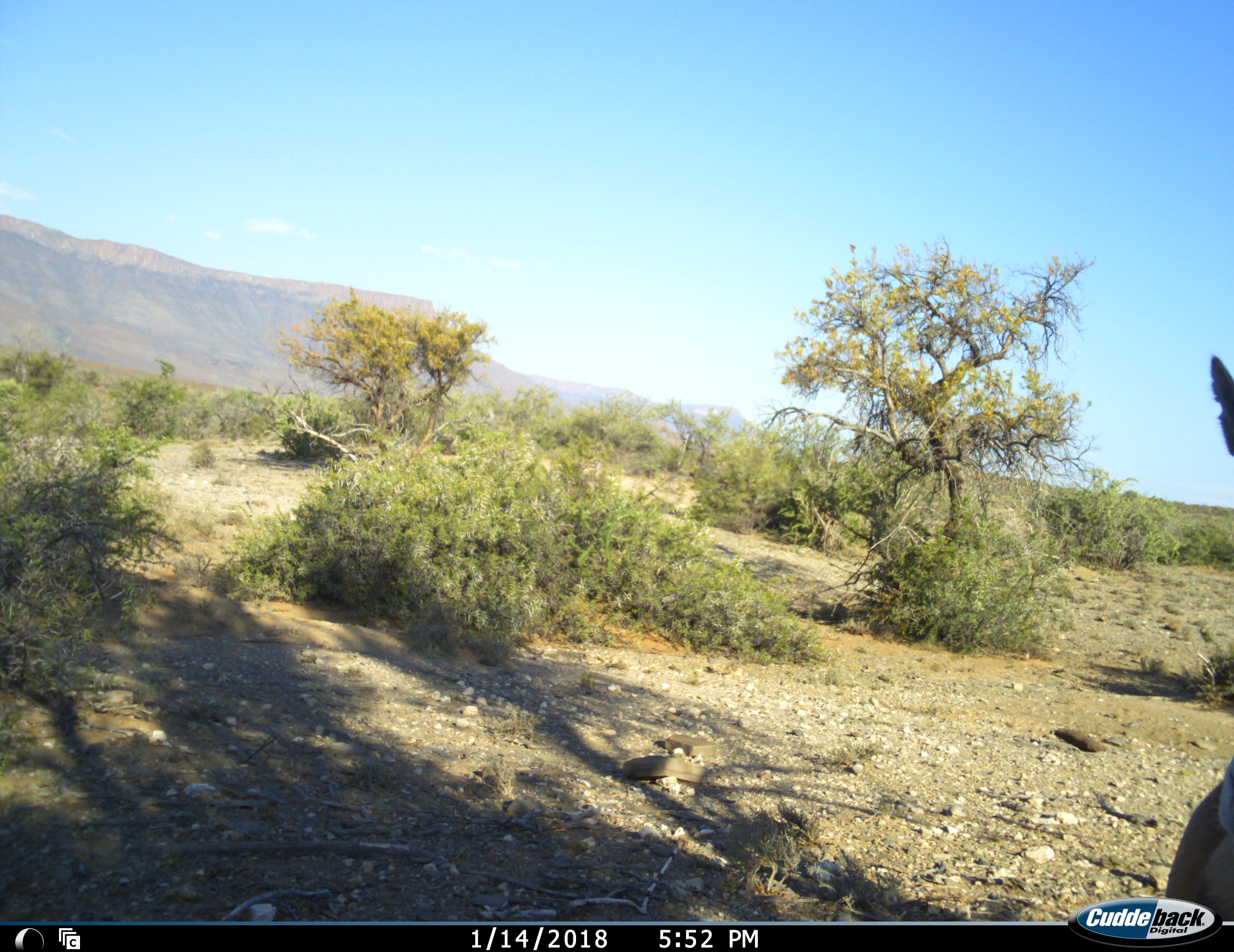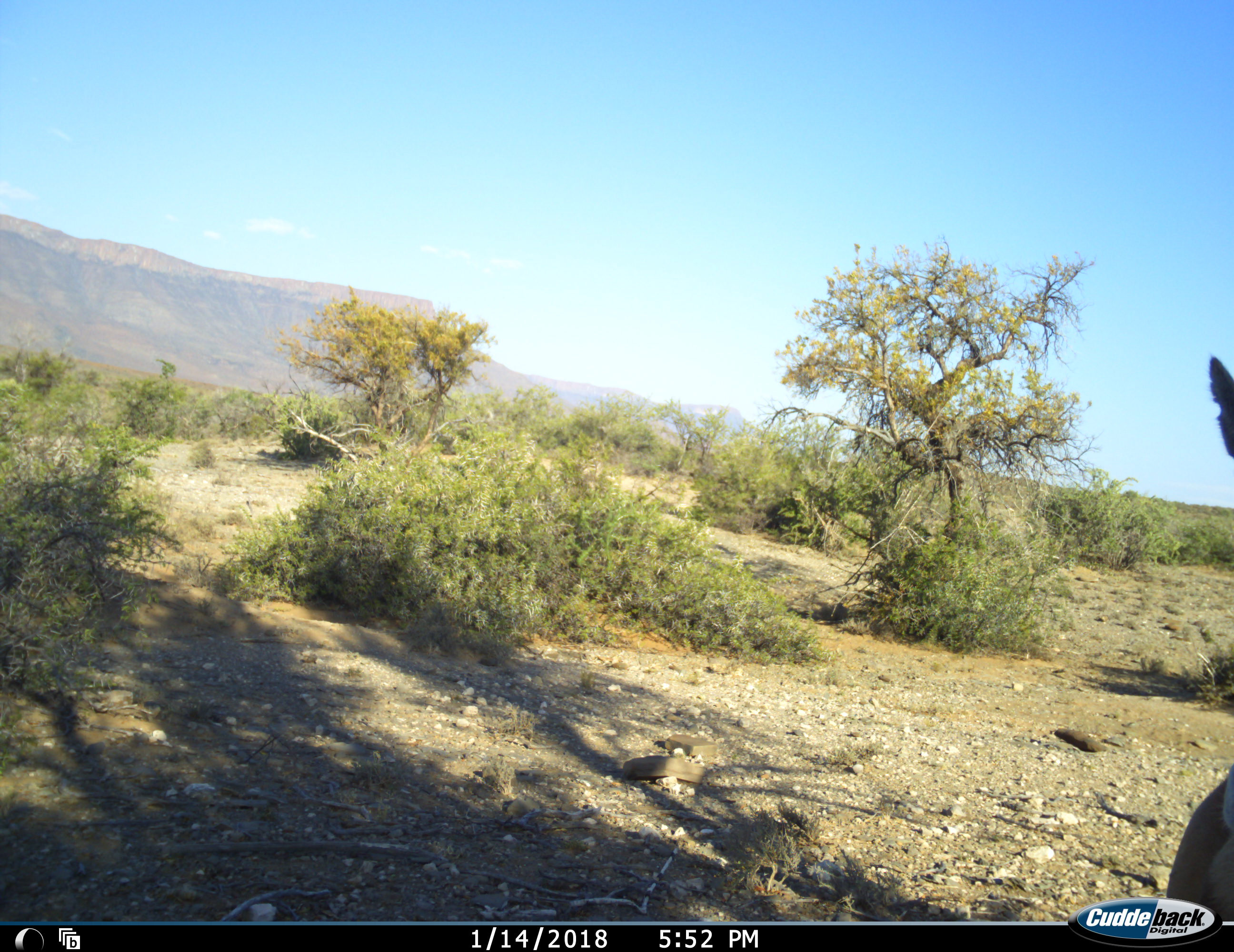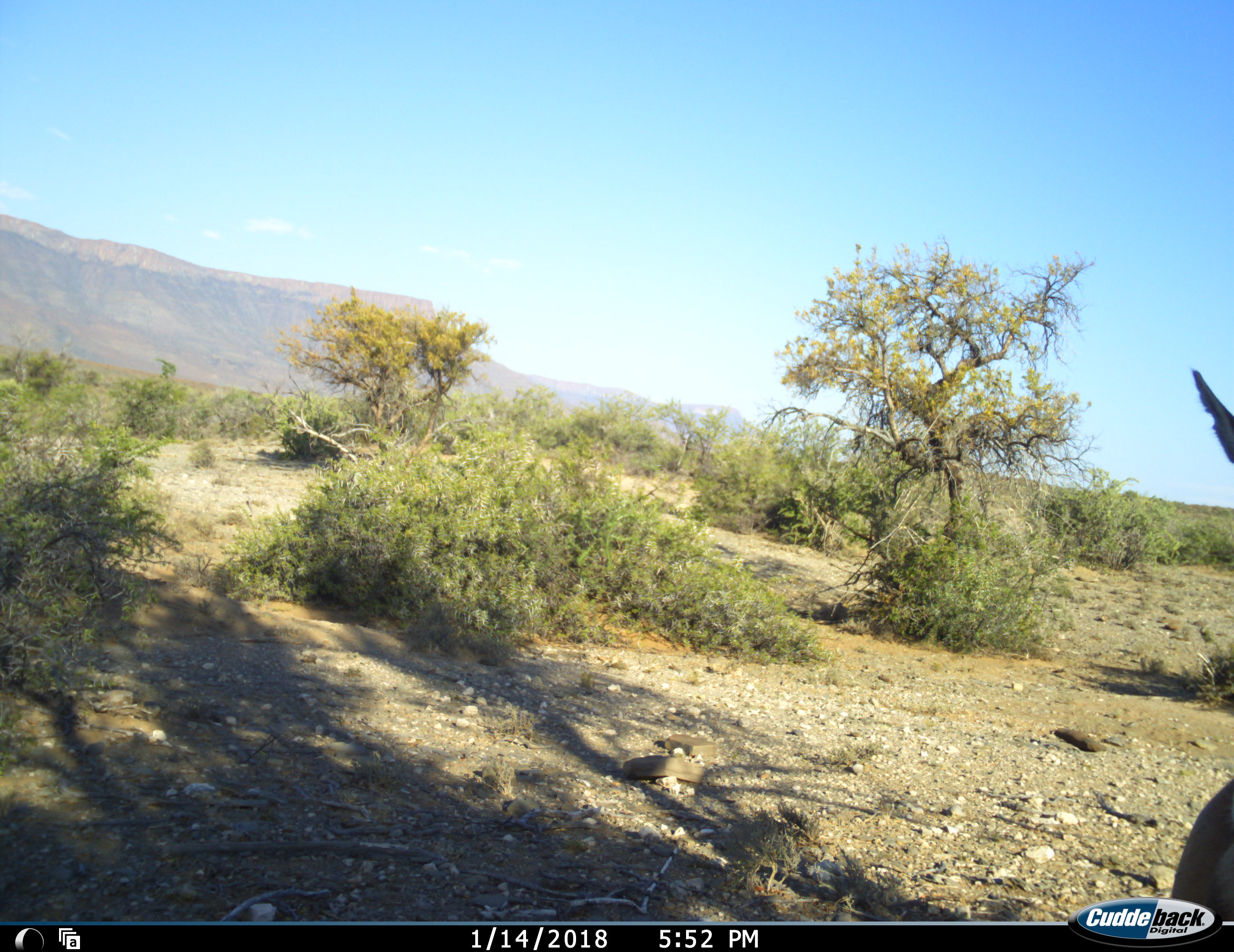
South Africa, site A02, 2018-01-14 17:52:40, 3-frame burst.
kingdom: Animalia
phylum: Chordata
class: Mammalia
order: Artiodactyla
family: Bovidae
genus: Antidorcas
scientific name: Antidorcas marsupialis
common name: springbok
Springbok (Antidorcas marsupialis), count 1. Behavior (volunteer vote fractions): standing 100%, resting 0%, moving 0%, interacting 0%. Young present (vote fraction): 0%. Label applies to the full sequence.